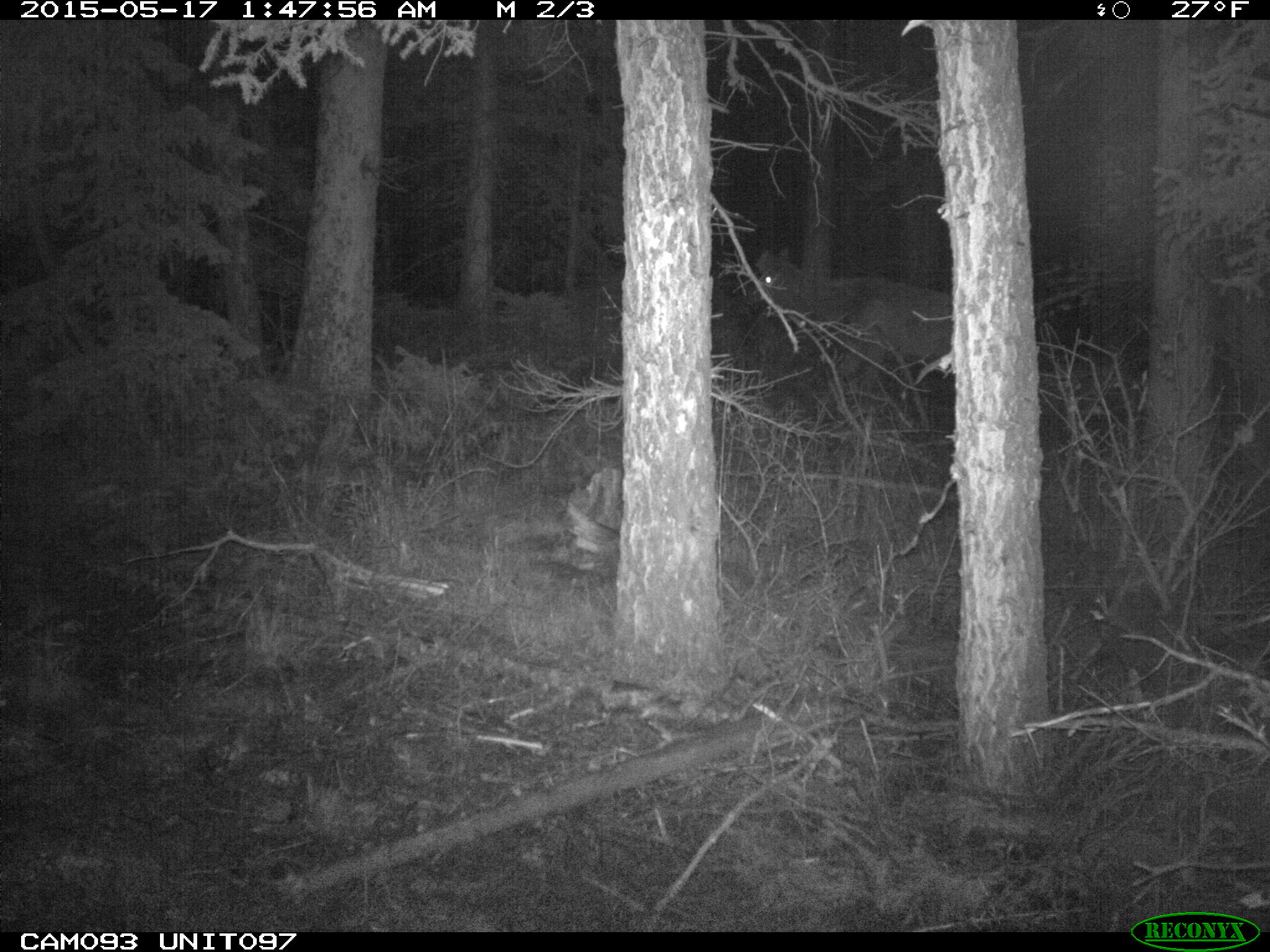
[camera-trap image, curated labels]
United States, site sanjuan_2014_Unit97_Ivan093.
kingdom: Animalia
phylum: Chordata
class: Mammalia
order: Artiodactyla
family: Cervidae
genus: Cervus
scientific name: Cervus elaphus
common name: red deer